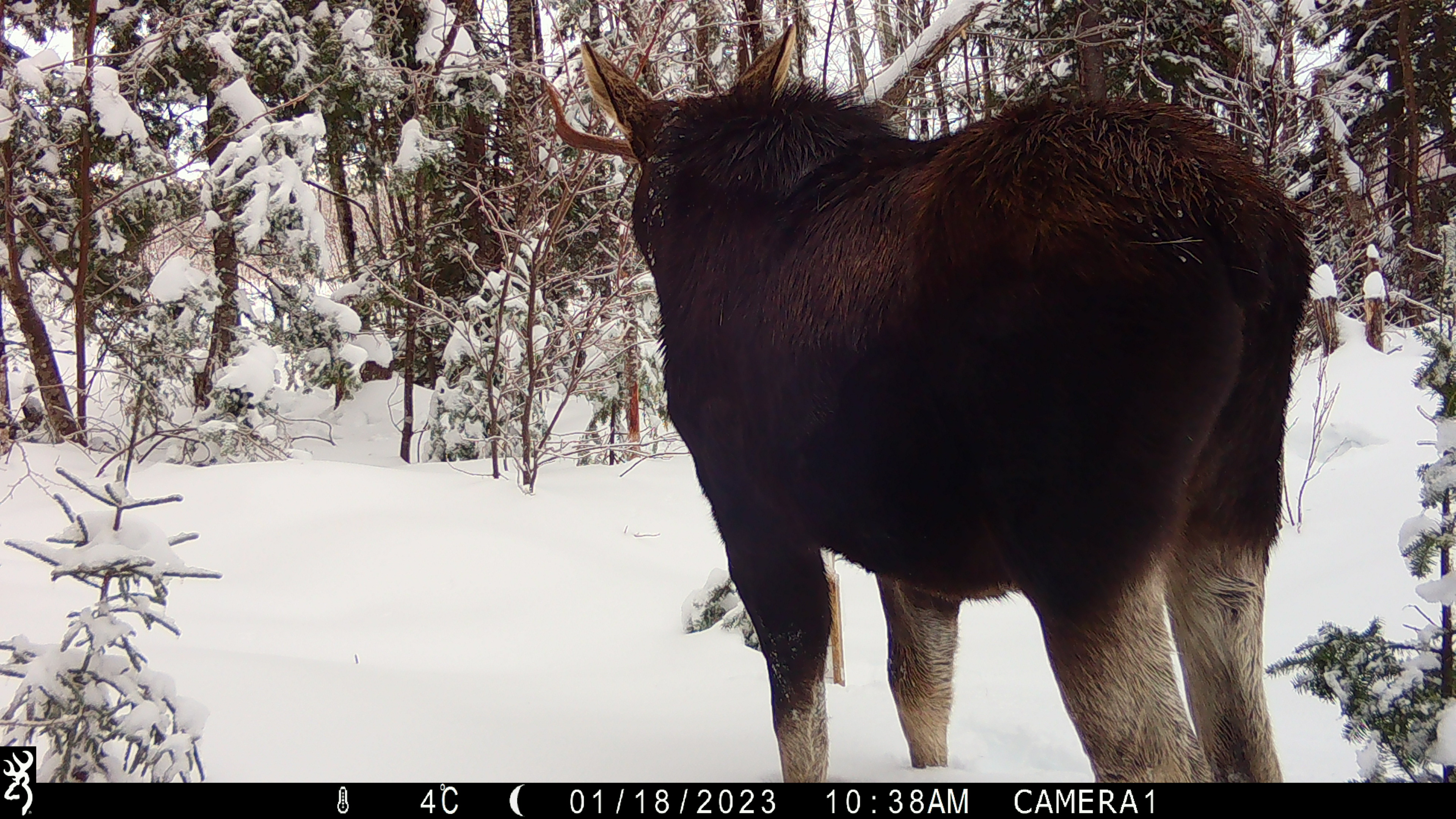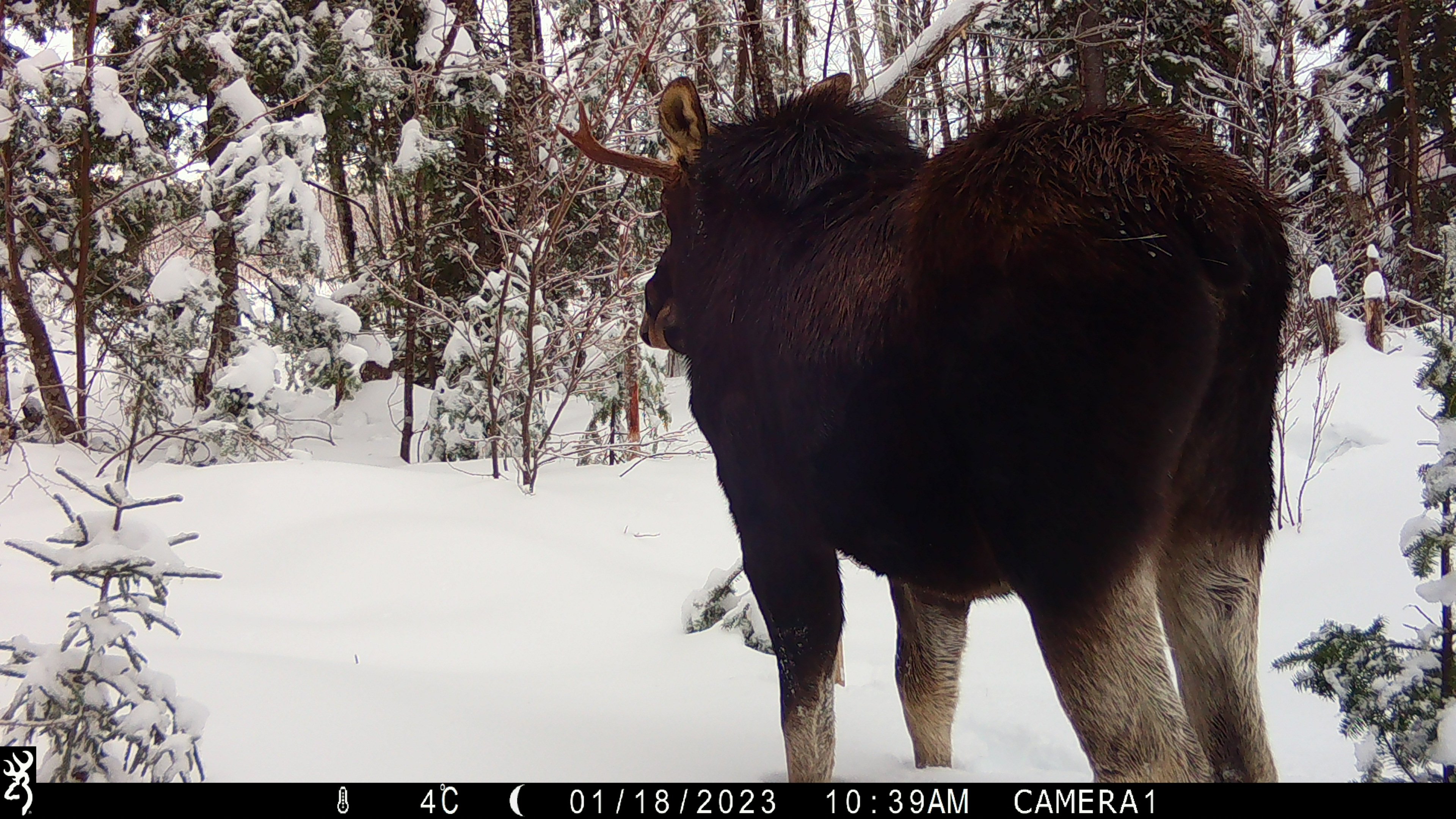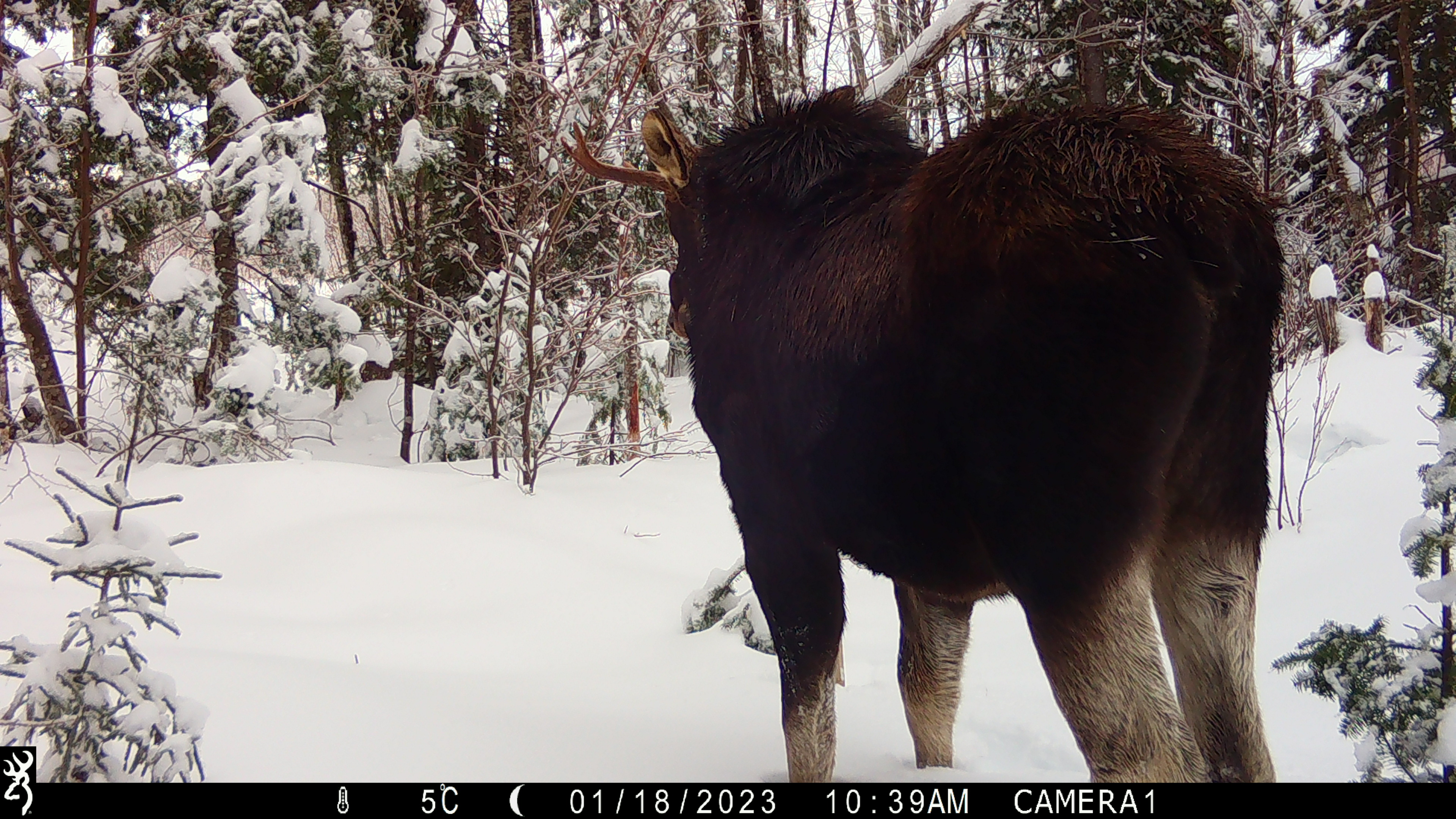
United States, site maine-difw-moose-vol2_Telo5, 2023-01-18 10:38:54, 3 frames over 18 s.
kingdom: Animalia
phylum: Chordata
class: Mammalia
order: Artiodactyla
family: Cervidae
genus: Alces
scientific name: Alces alces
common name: moose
Moose (Alces alces).